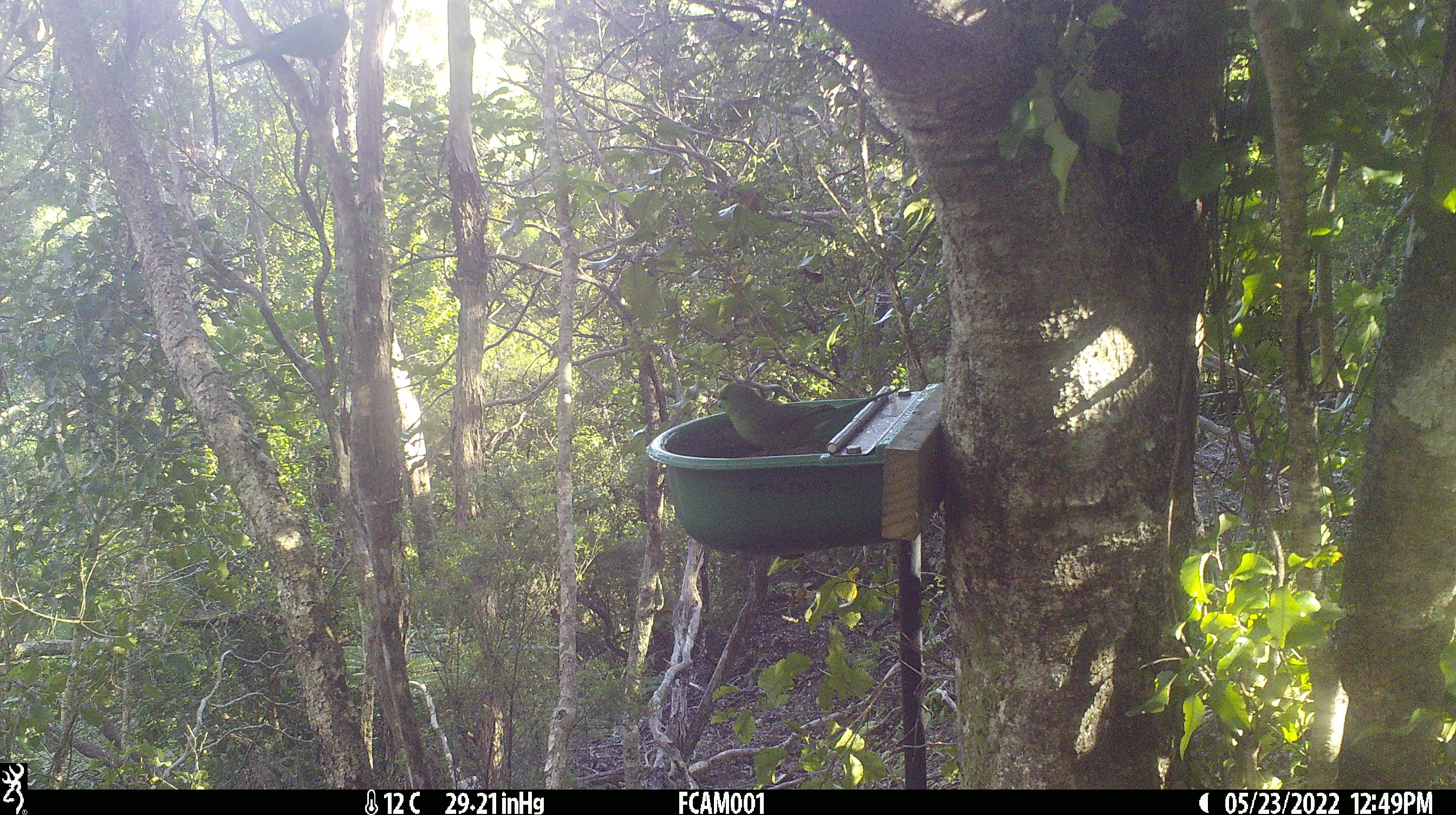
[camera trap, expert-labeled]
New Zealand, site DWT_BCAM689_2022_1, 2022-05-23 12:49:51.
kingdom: Animalia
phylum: Chordata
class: Aves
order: Psittaciformes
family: Psittaculidae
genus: Cyanoramphus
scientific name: Cyanoramphus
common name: parakeet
Parakeet (Cyanoramphus).